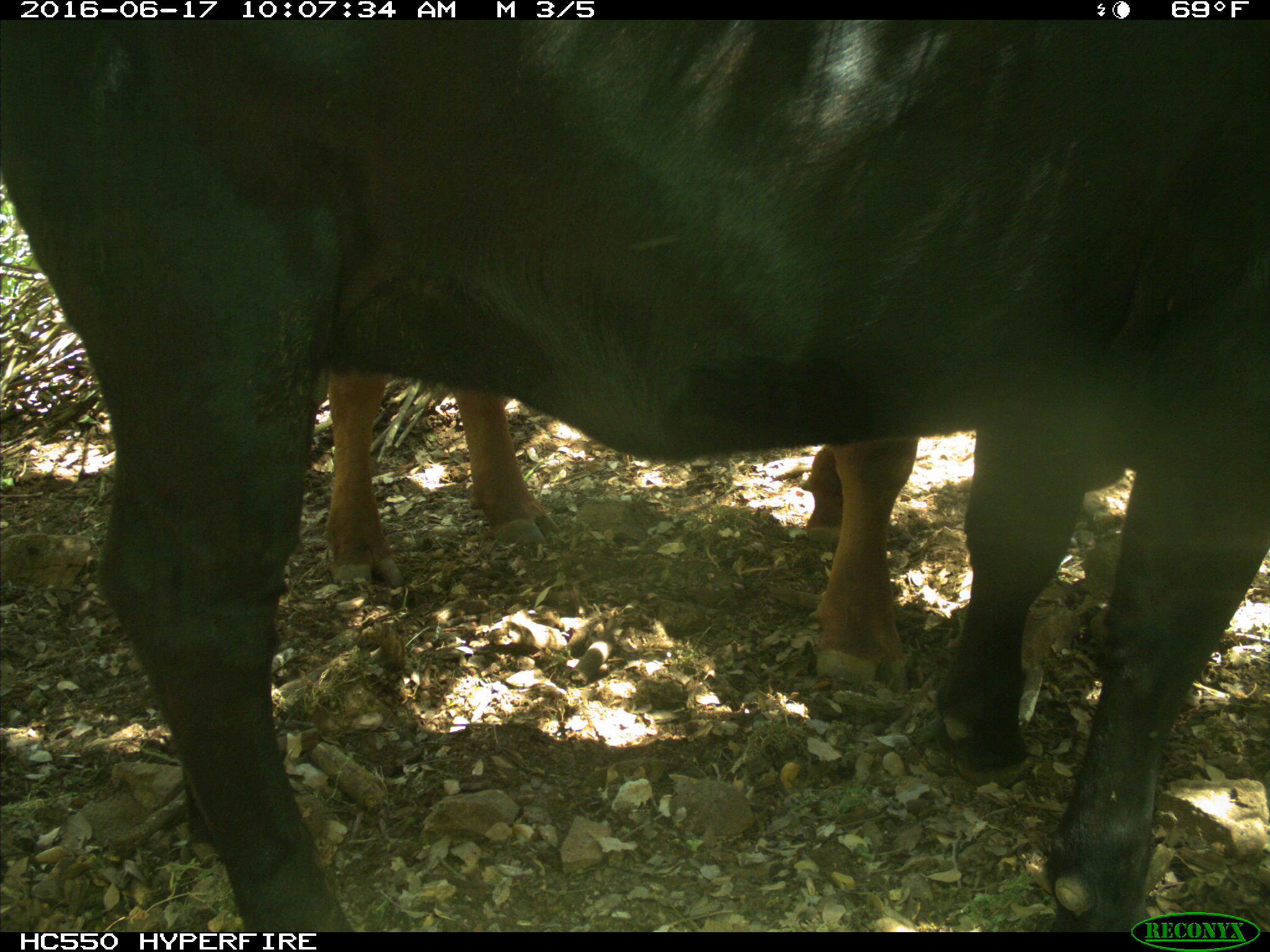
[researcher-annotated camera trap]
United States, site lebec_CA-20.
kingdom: Animalia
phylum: Chordata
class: Mammalia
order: Artiodactyla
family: Bovidae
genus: Bos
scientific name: Bos taurus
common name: domestic cow